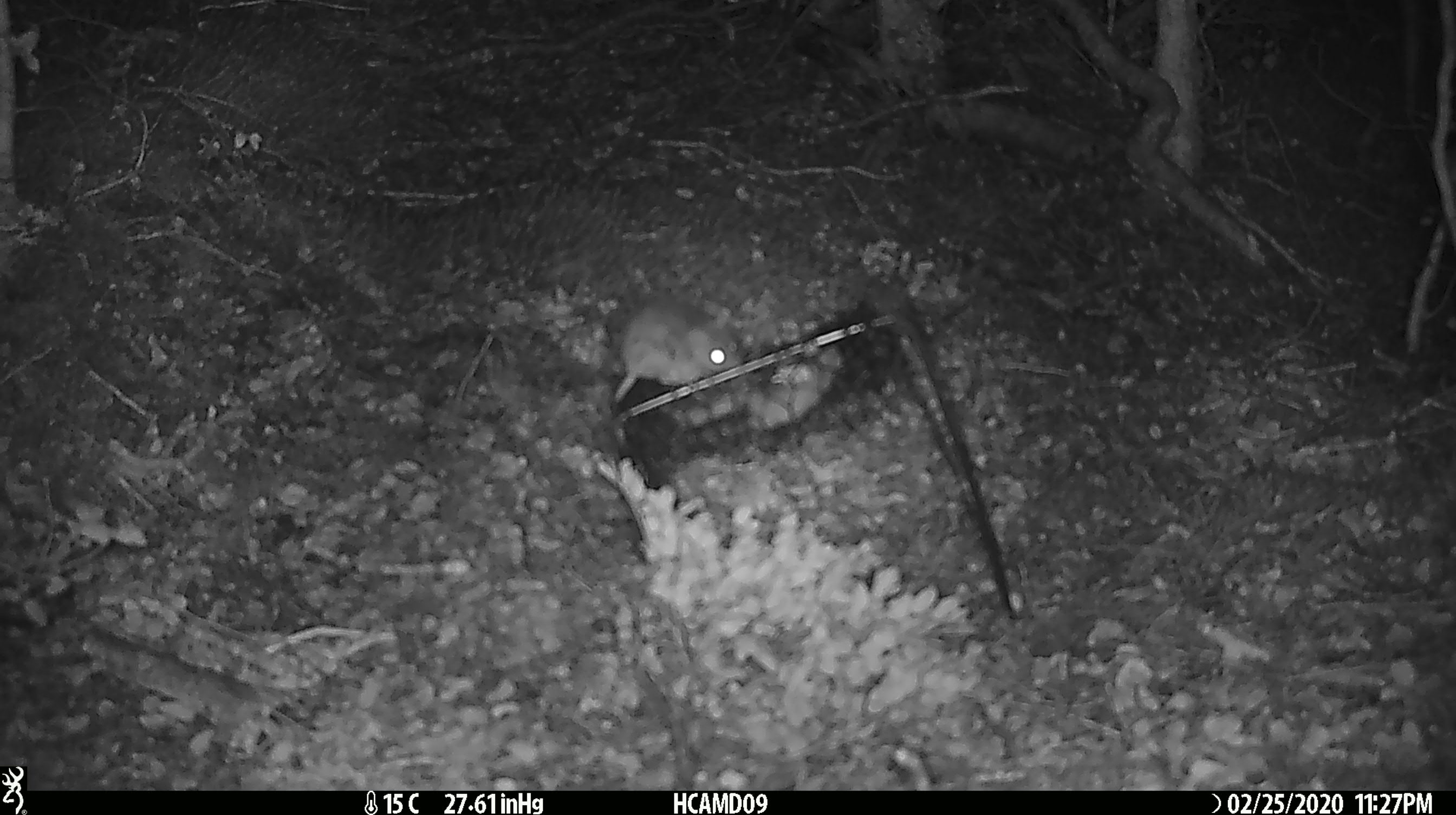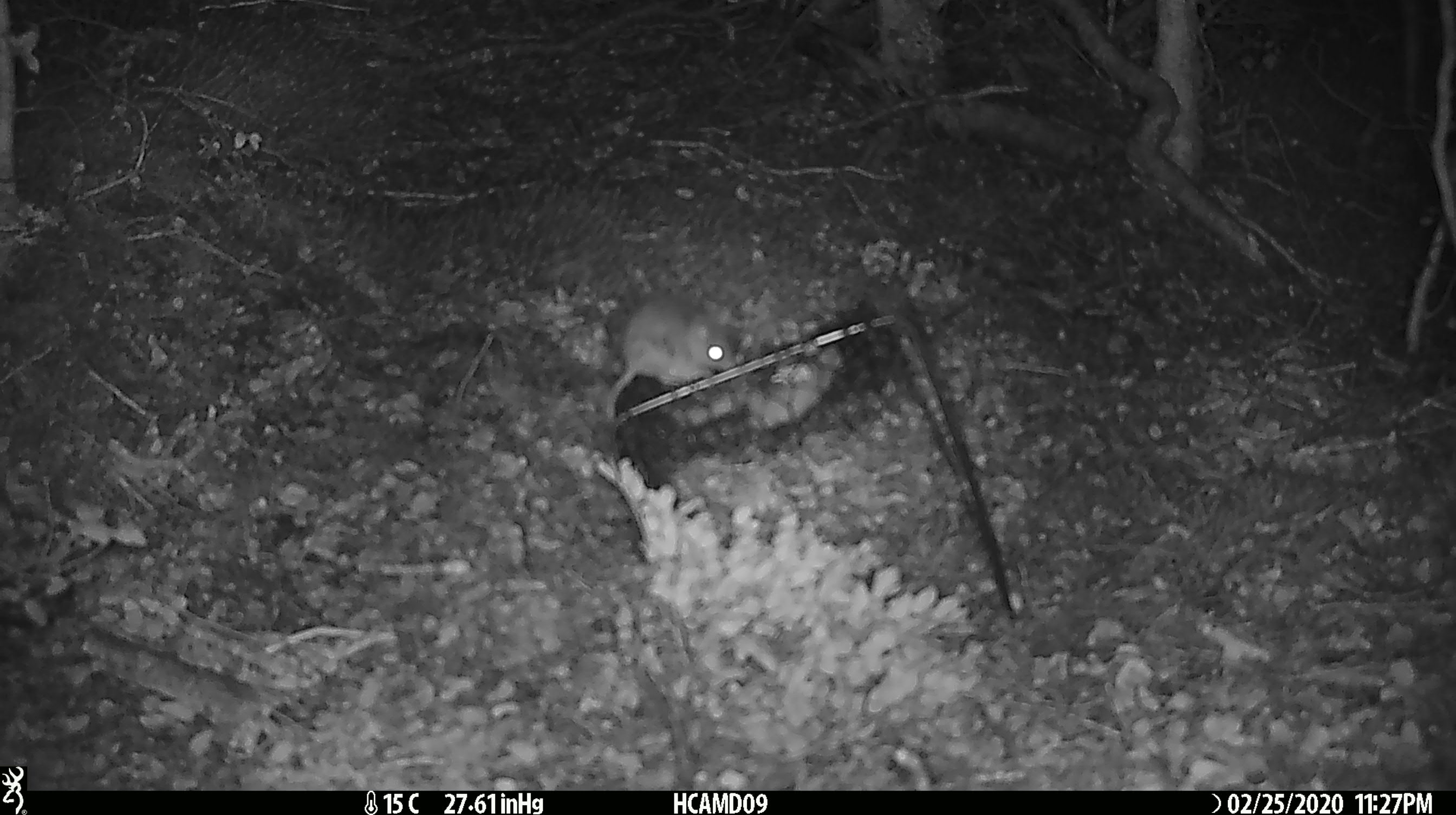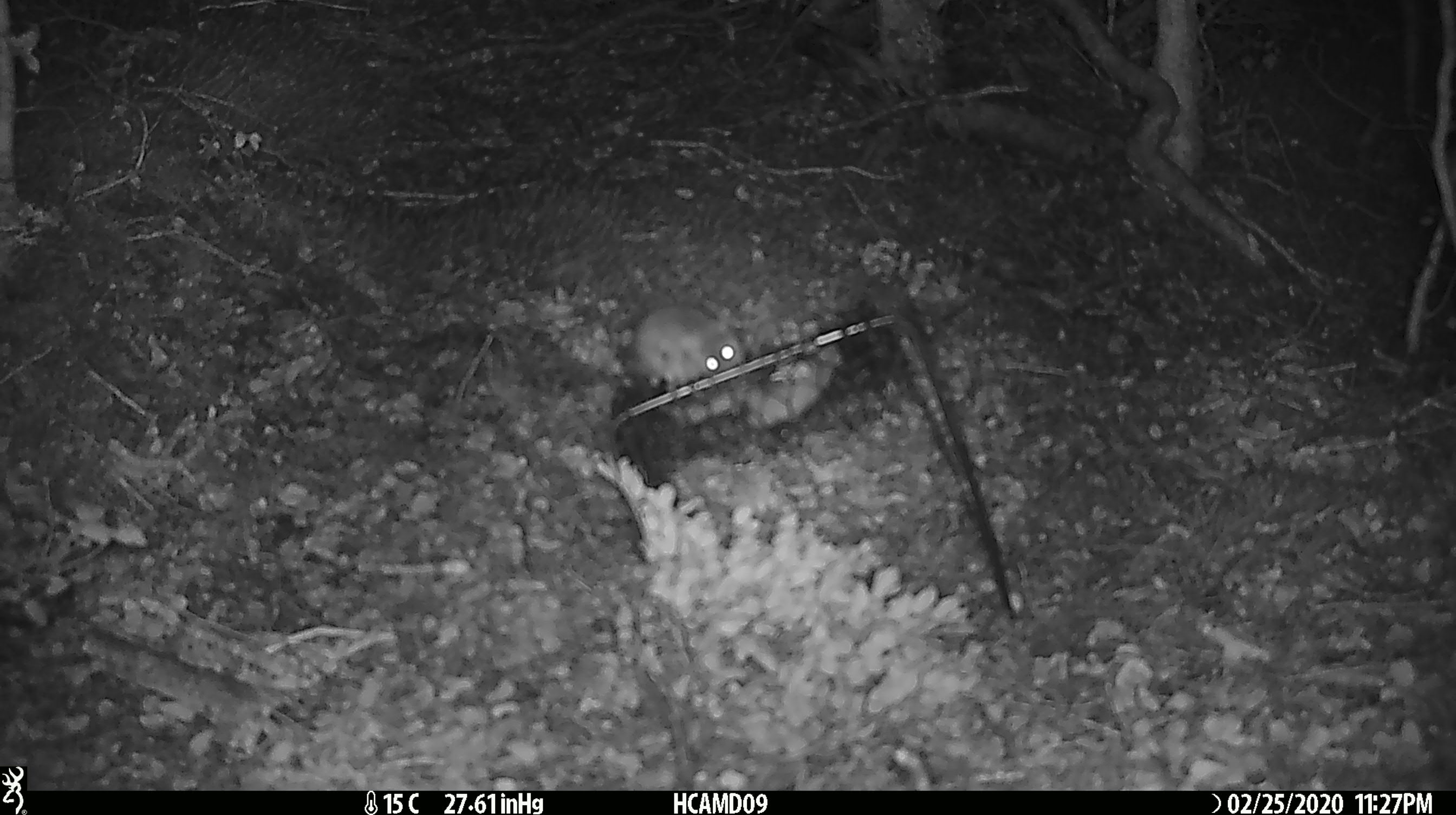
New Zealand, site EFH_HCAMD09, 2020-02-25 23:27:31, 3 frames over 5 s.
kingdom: Animalia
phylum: Chordata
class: Mammalia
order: Rodentia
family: Muridae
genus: Mus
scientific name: Mus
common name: mouse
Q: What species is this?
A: Mouse (Mus).